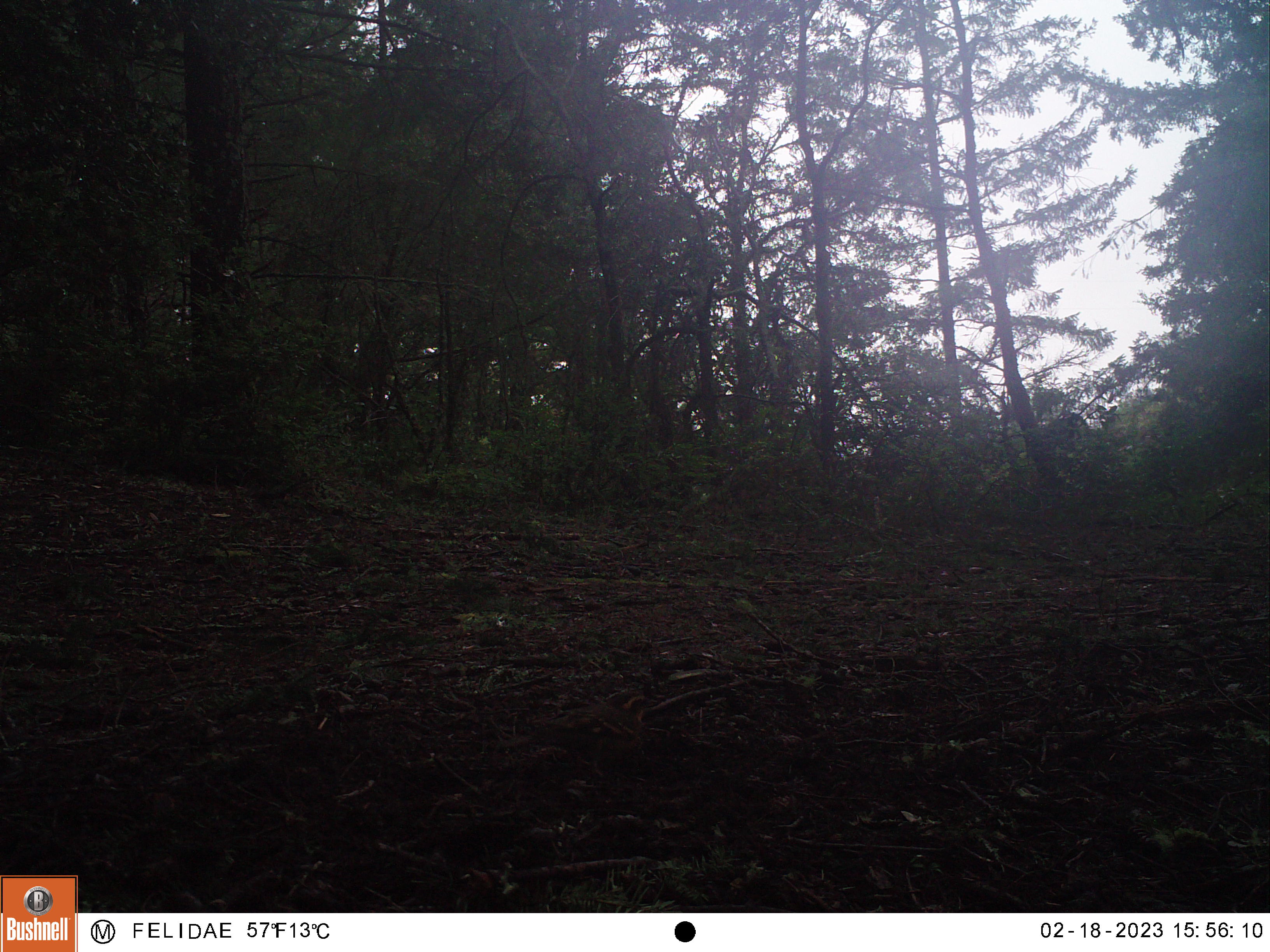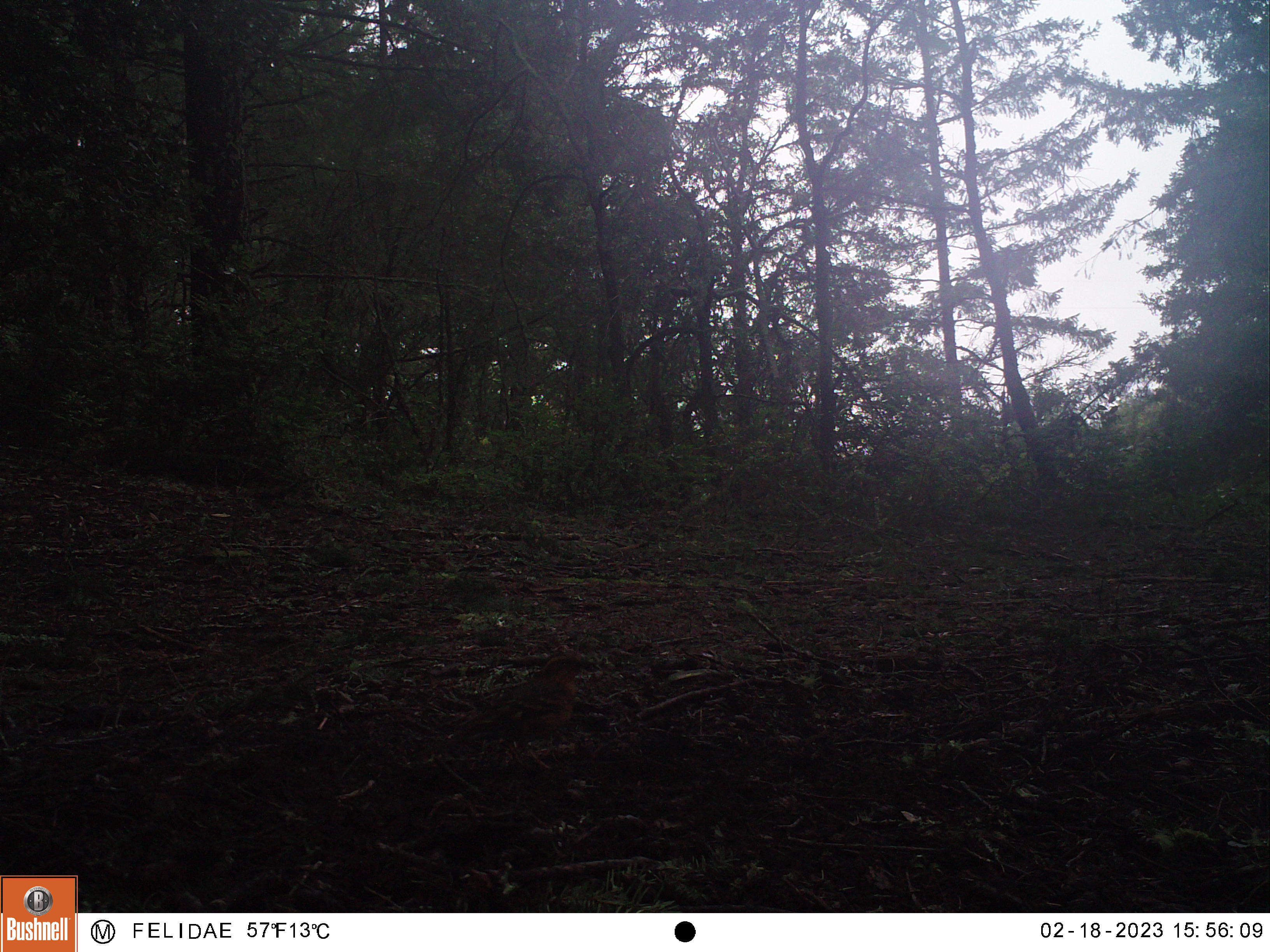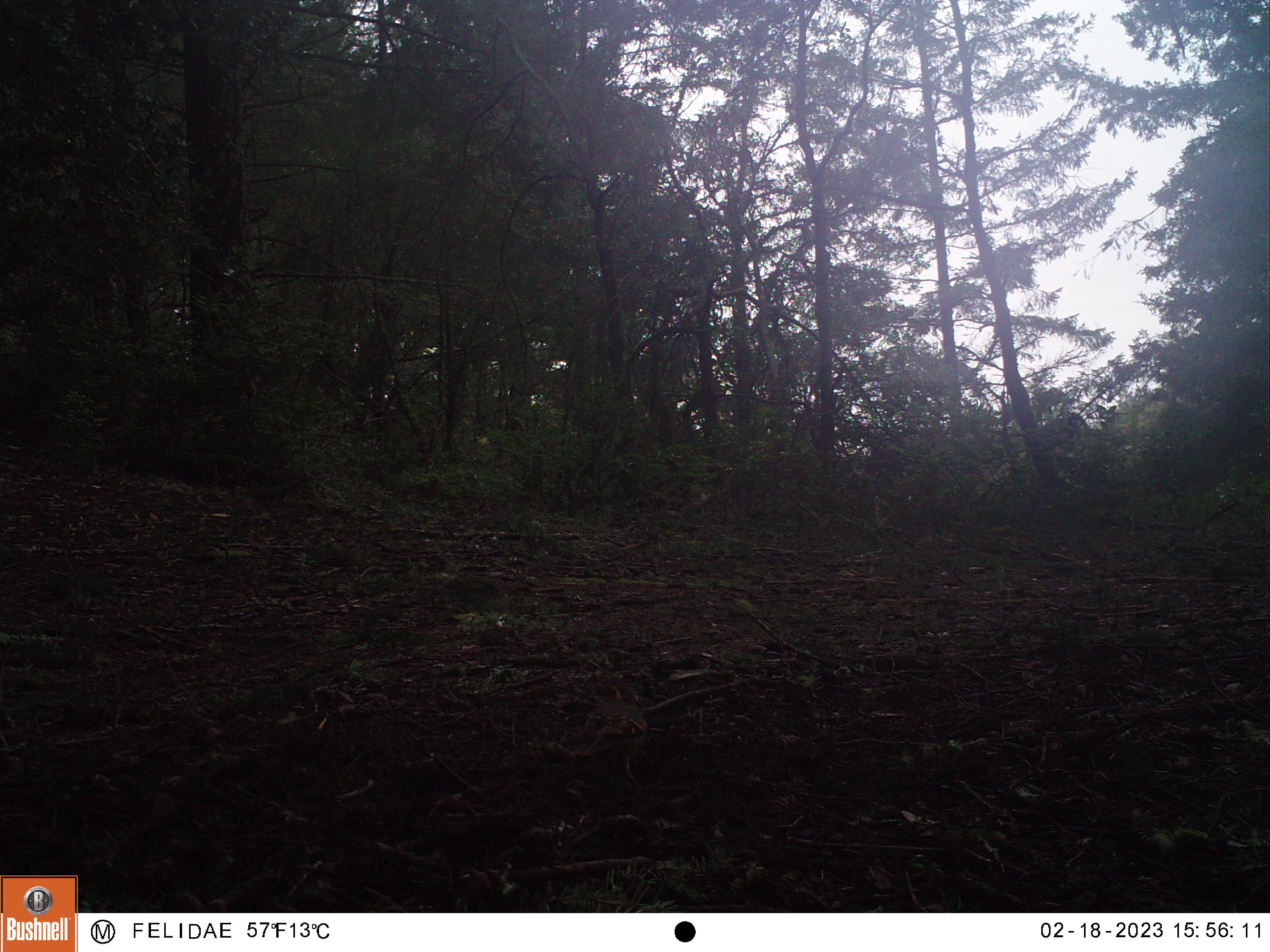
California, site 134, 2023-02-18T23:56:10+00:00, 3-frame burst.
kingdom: Animalia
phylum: Chordata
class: Aves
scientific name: Aves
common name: bird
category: unknown bird